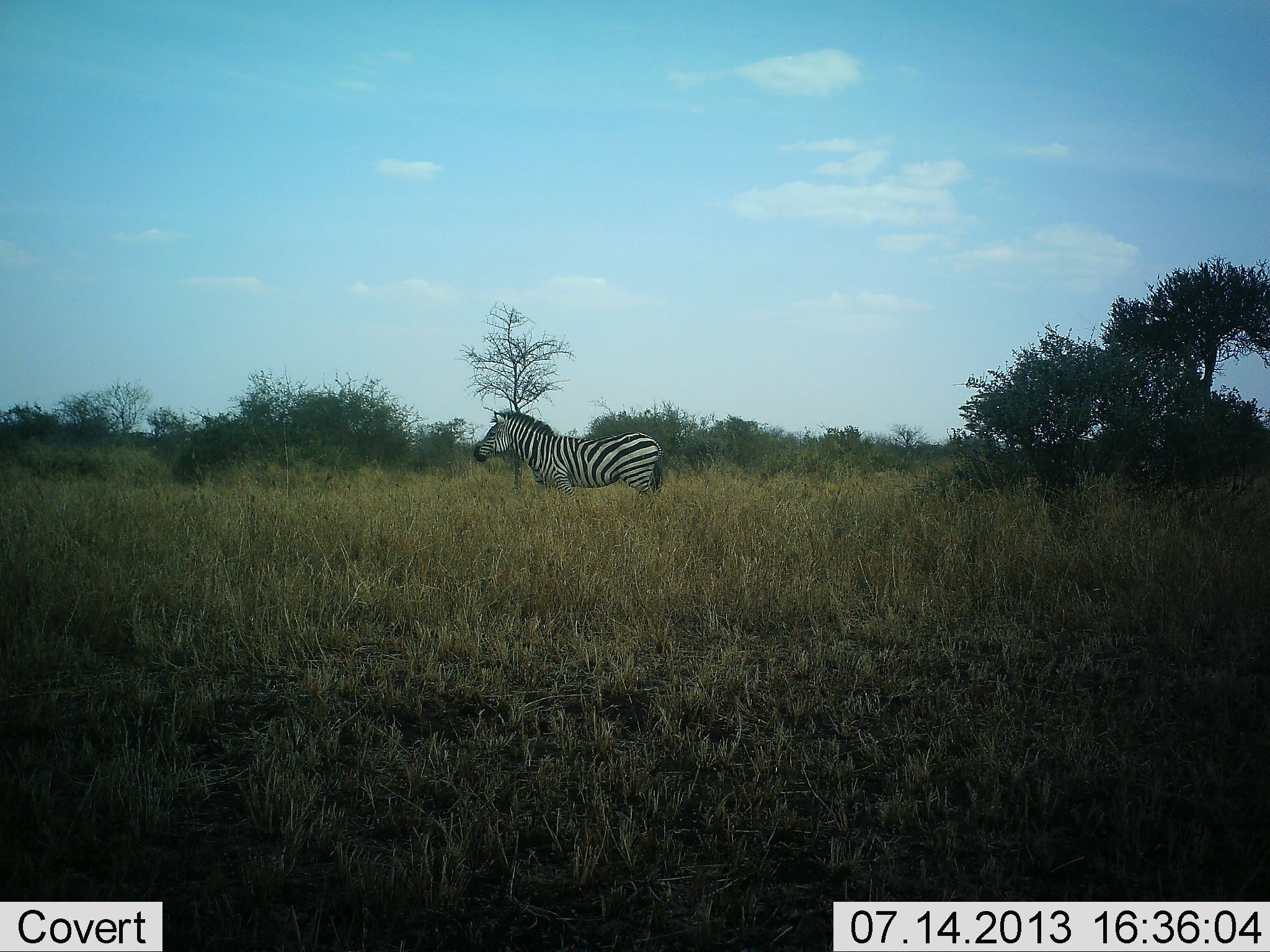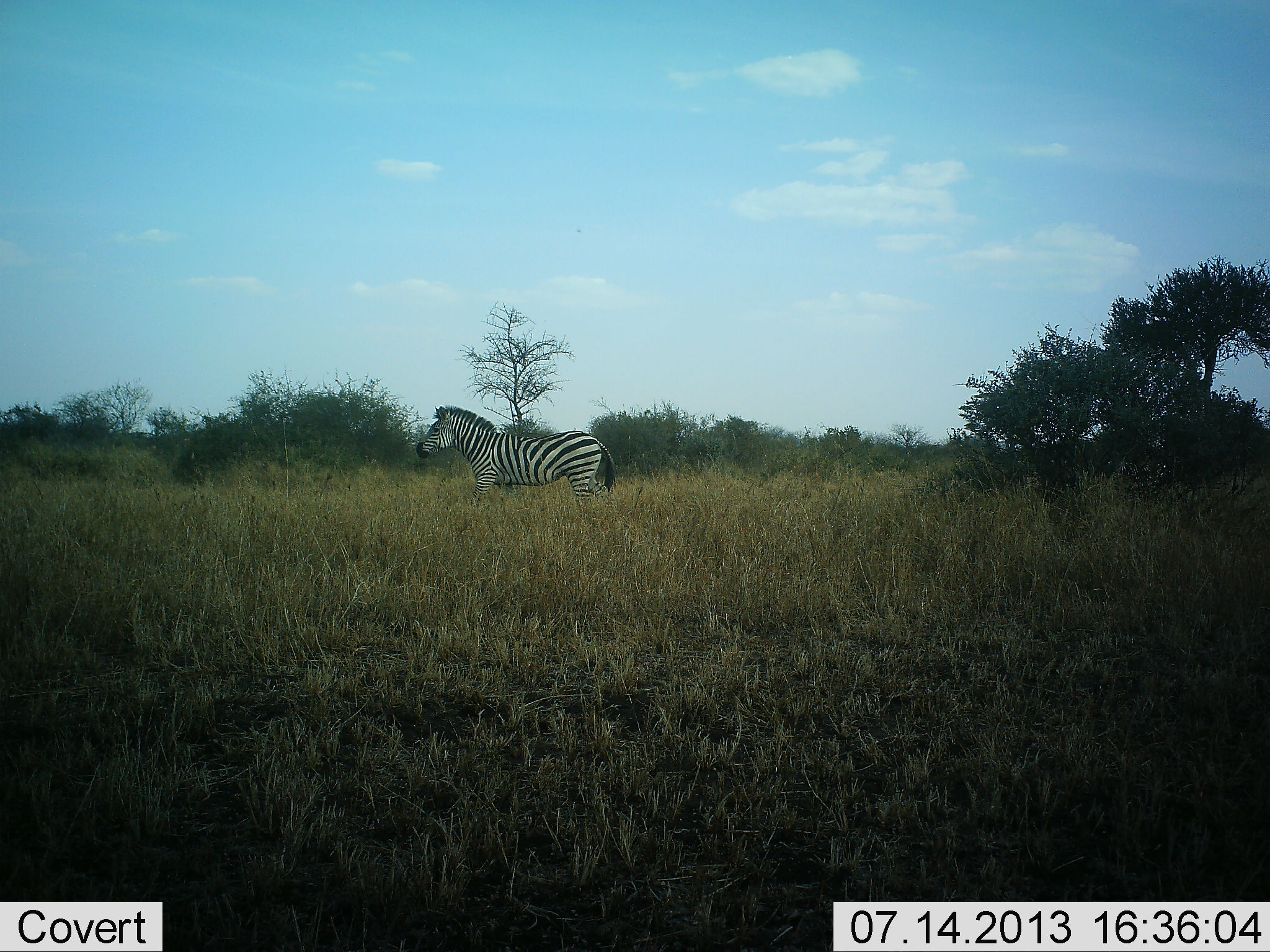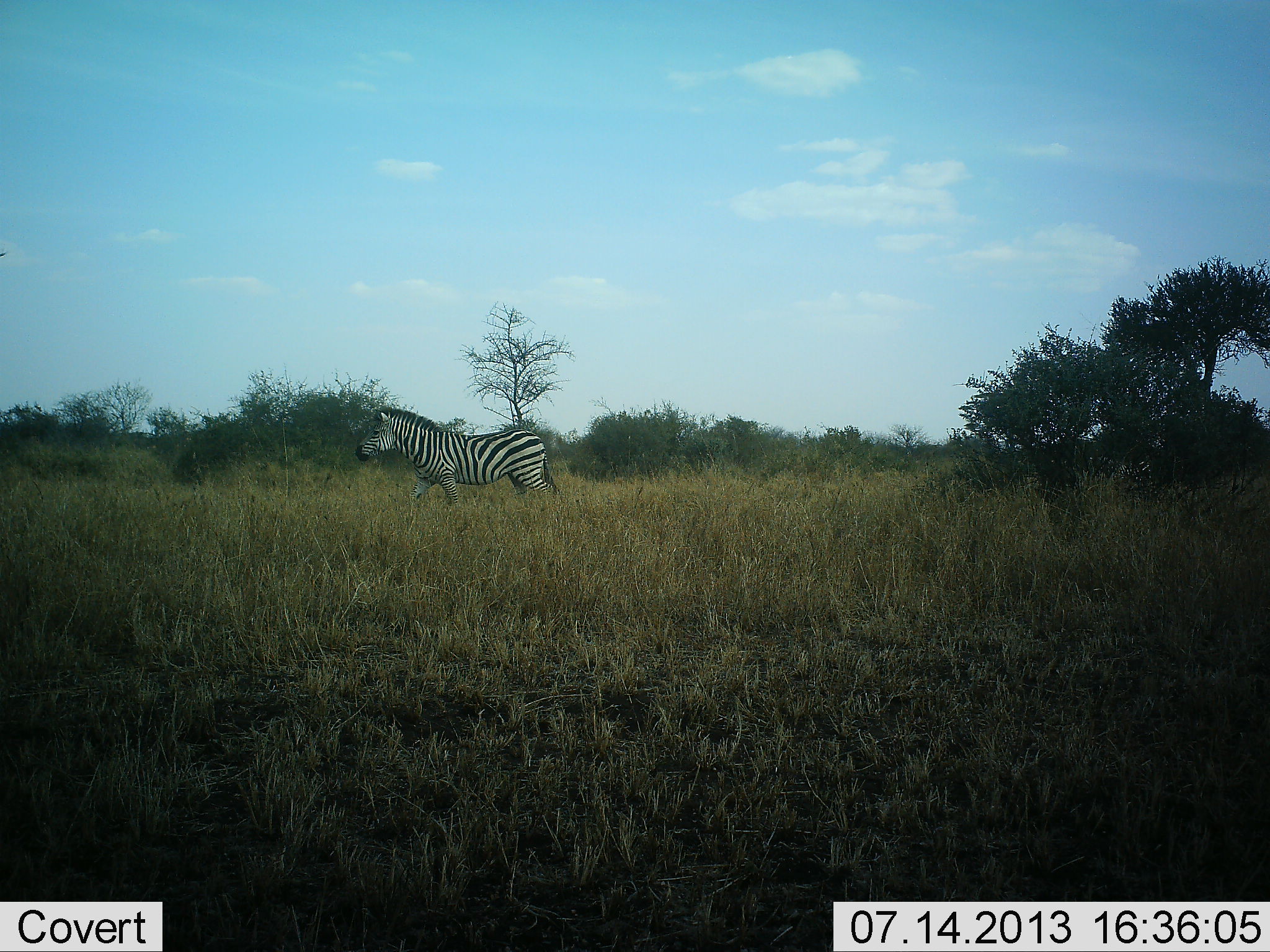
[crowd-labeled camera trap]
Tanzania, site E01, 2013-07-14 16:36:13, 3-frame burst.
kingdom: Animalia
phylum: Chordata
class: Mammalia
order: Perissodactyla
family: Equidae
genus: Equus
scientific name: Equus quagga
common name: plains zebra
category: zebra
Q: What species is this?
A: Zebra (plains zebra) (Equus quagga).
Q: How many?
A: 2.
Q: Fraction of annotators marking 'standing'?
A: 12%.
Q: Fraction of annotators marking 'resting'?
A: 0%.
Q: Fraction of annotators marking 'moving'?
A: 88%.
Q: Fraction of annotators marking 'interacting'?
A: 0%.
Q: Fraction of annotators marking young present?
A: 0%.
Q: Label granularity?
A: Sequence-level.